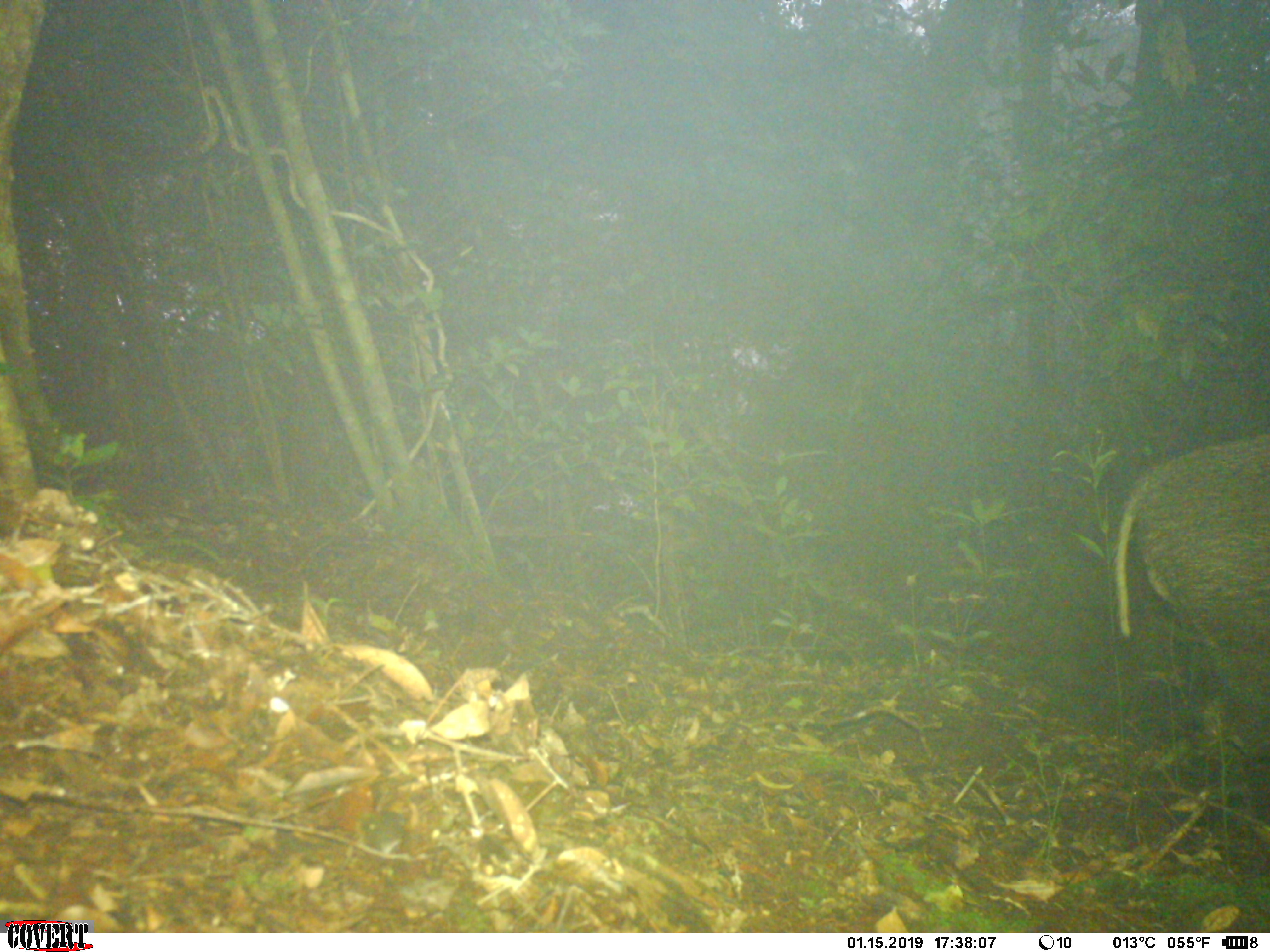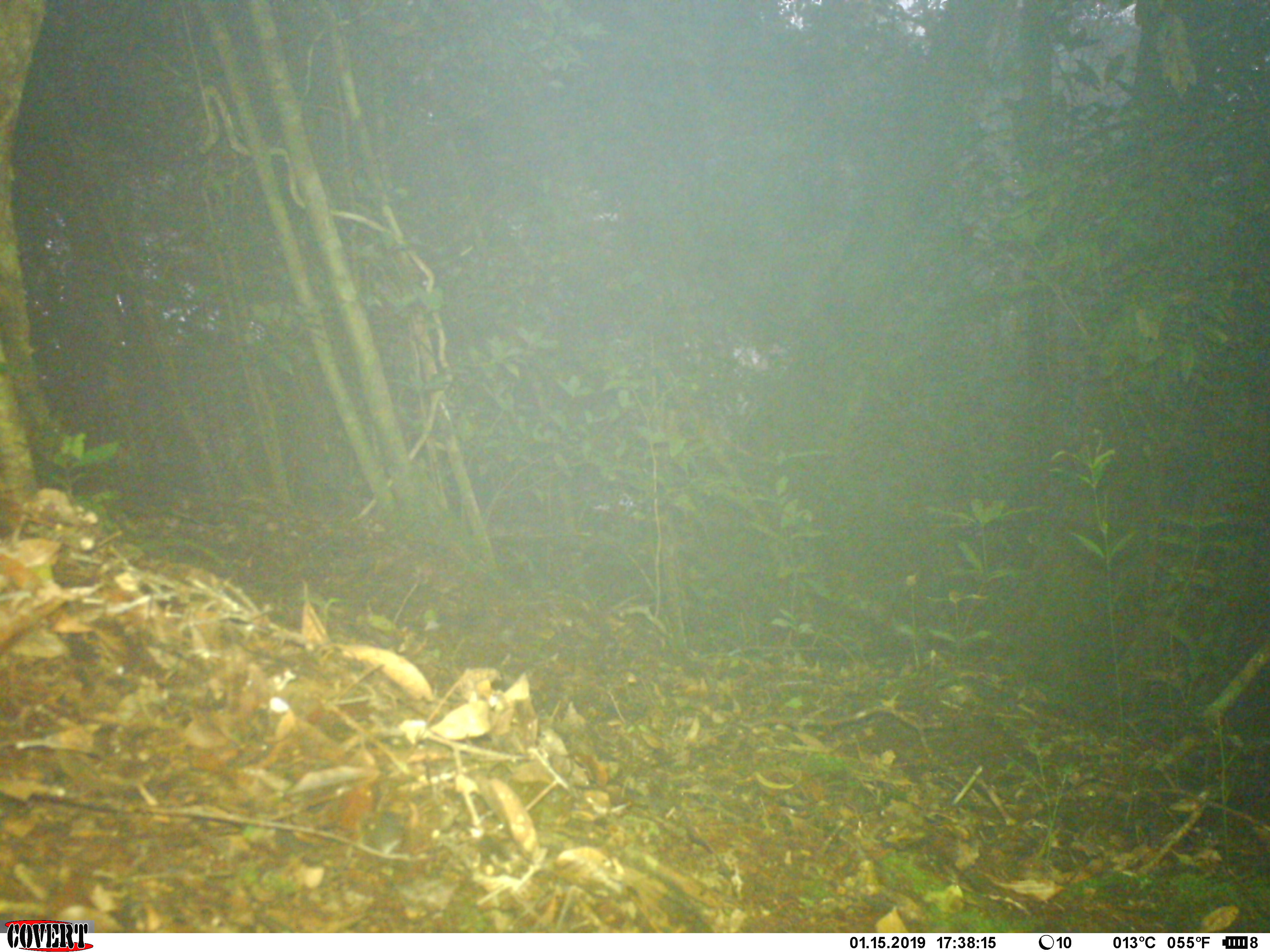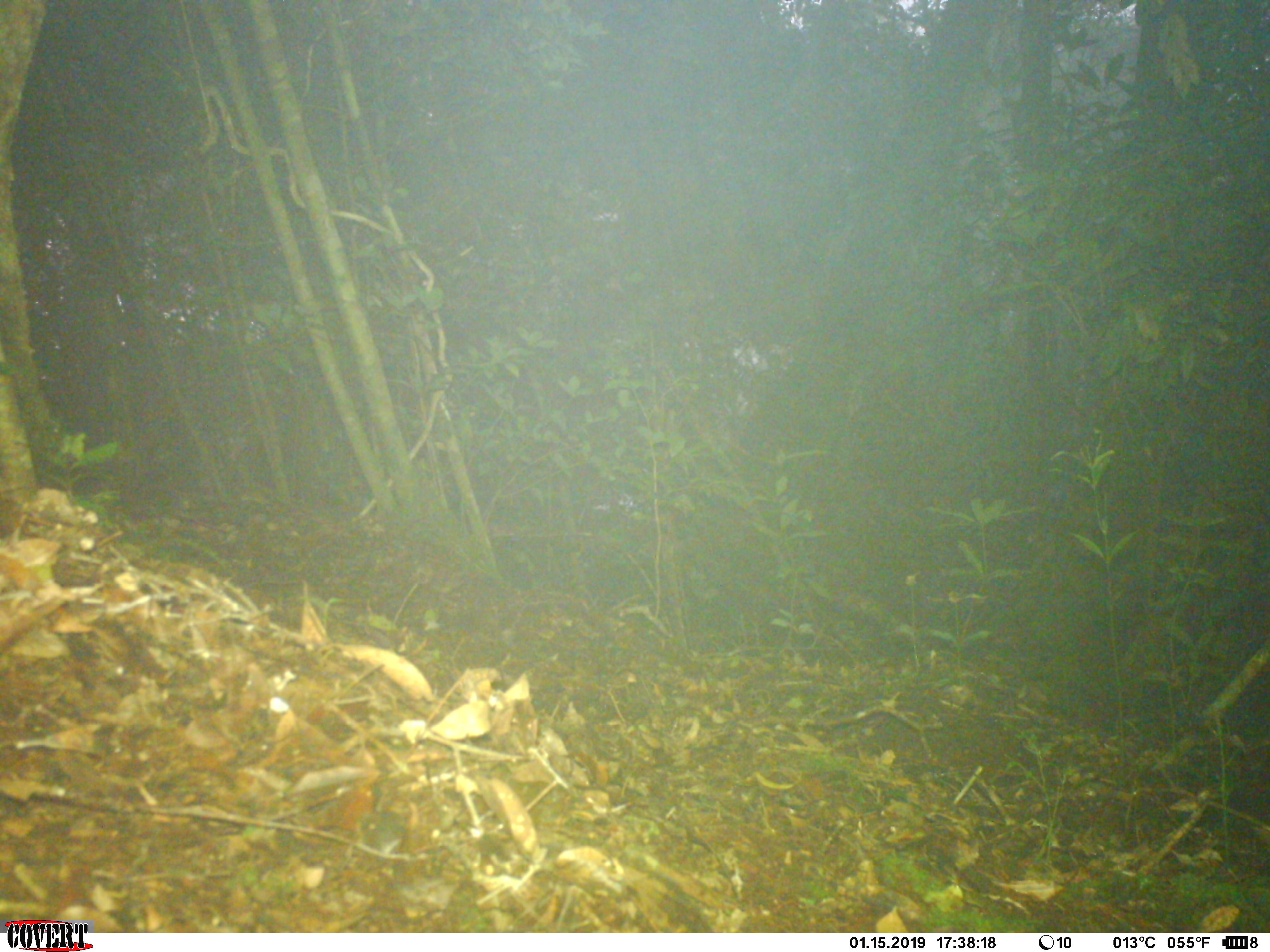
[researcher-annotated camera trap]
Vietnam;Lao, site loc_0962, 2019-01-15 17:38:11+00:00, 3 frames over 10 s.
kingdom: Animalia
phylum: Chordata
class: Mammalia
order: Artiodactyla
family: Suidae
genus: Sus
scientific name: Sus scrofa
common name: eurasian wild pig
Eurasian wild pig (Sus scrofa). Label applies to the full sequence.